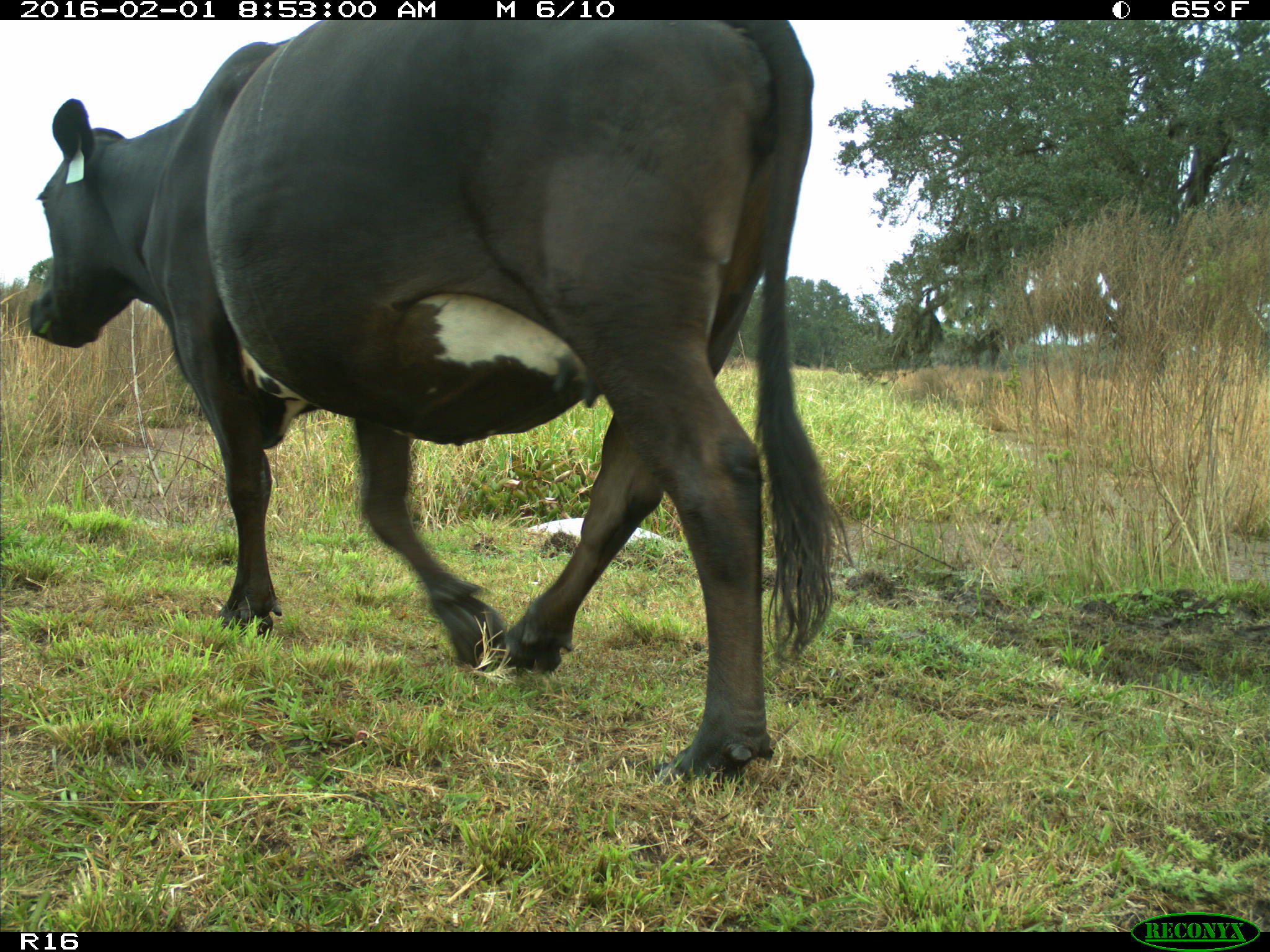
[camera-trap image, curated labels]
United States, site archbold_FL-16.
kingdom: Animalia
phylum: Chordata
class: Mammalia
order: Artiodactyla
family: Bovidae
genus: Bos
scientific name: Bos taurus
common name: domestic cow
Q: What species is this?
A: Bos taurus (domestic cow).